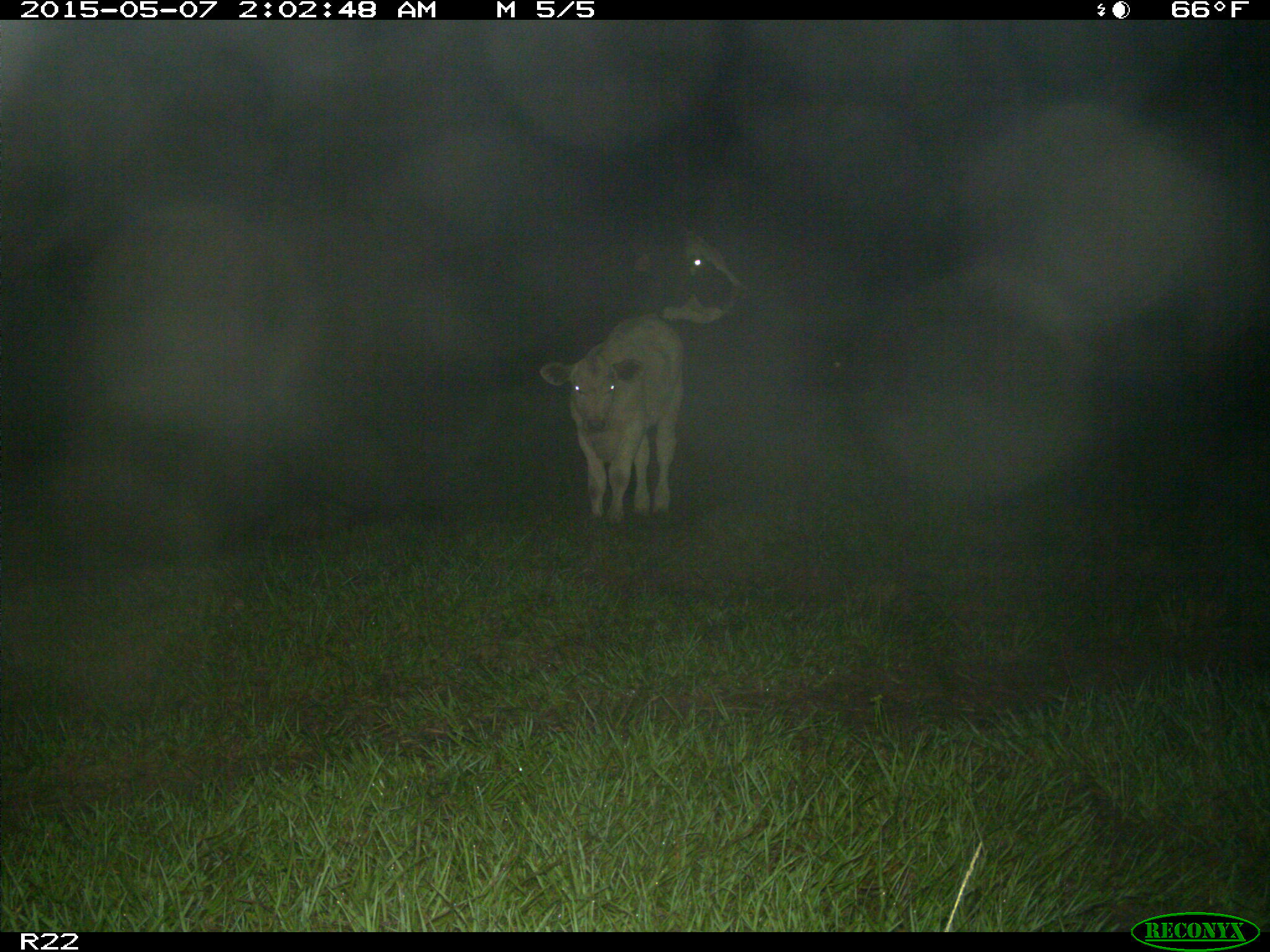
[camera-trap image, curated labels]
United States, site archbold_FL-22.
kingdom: Animalia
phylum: Chordata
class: Mammalia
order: Artiodactyla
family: Bovidae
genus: Bos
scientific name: Bos taurus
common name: domestic cow